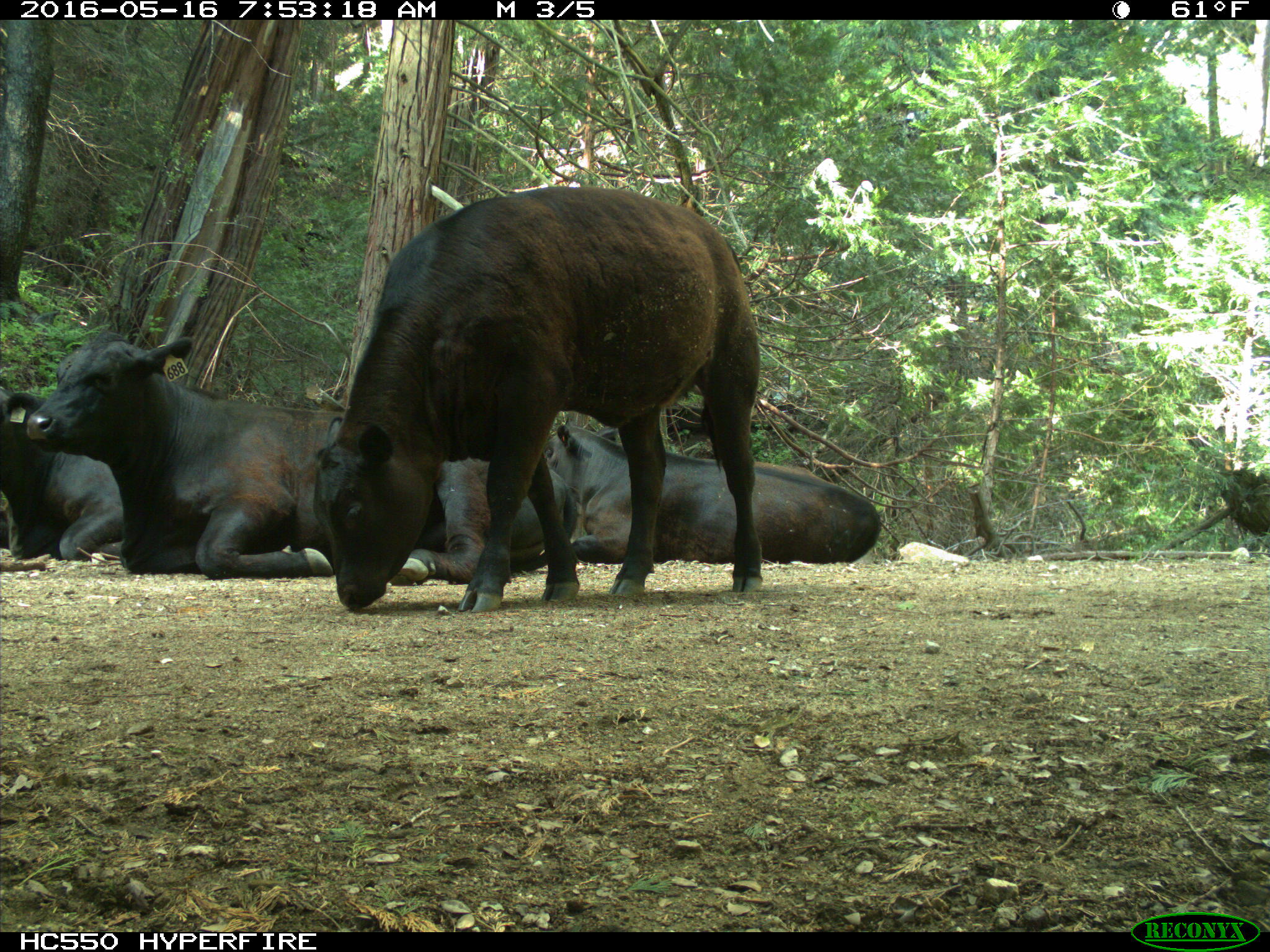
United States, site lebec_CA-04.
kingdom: Animalia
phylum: Chordata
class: Mammalia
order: Artiodactyla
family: Bovidae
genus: Bos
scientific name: Bos taurus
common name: domestic cow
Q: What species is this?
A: Bos taurus (domestic cow).